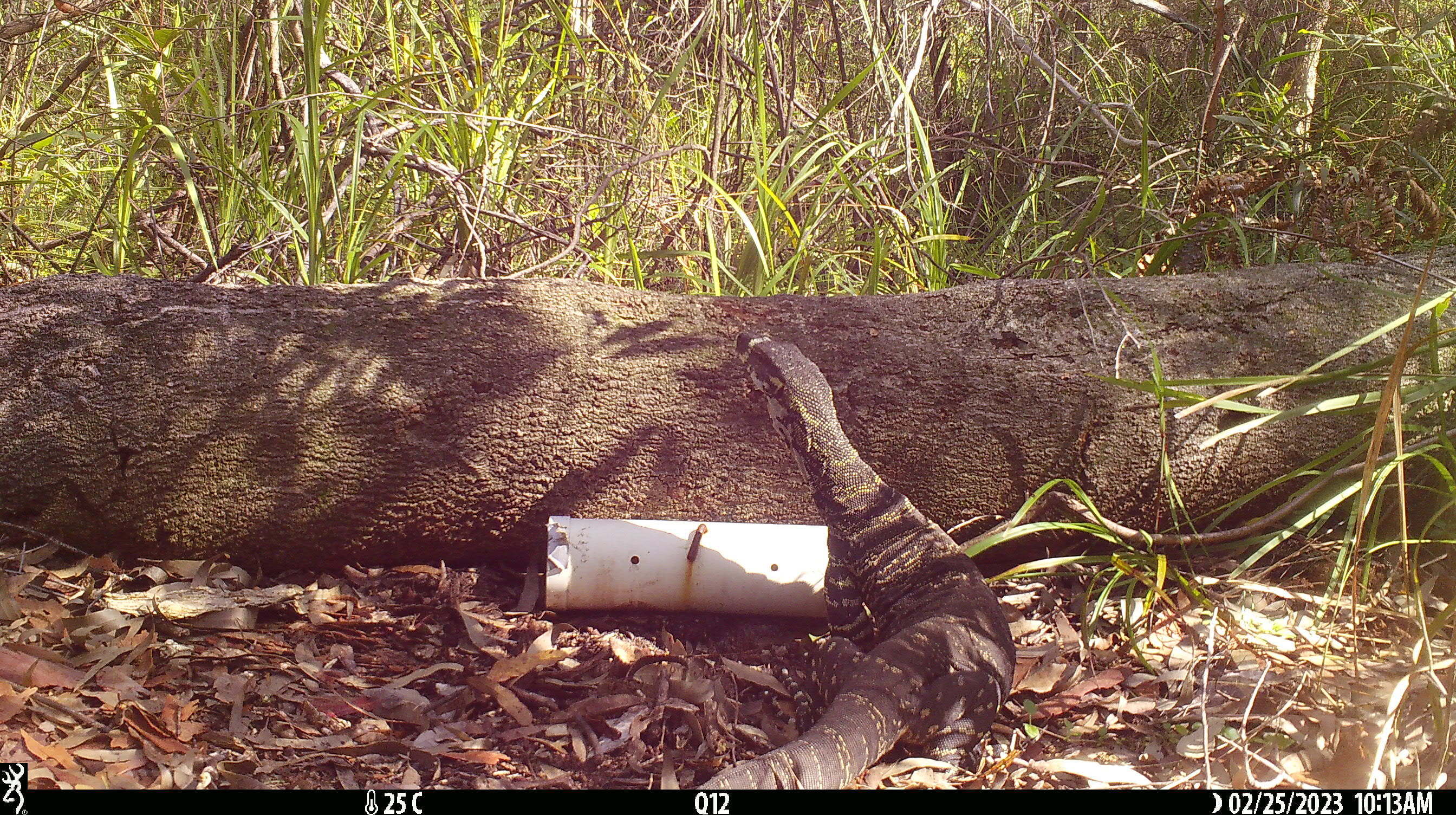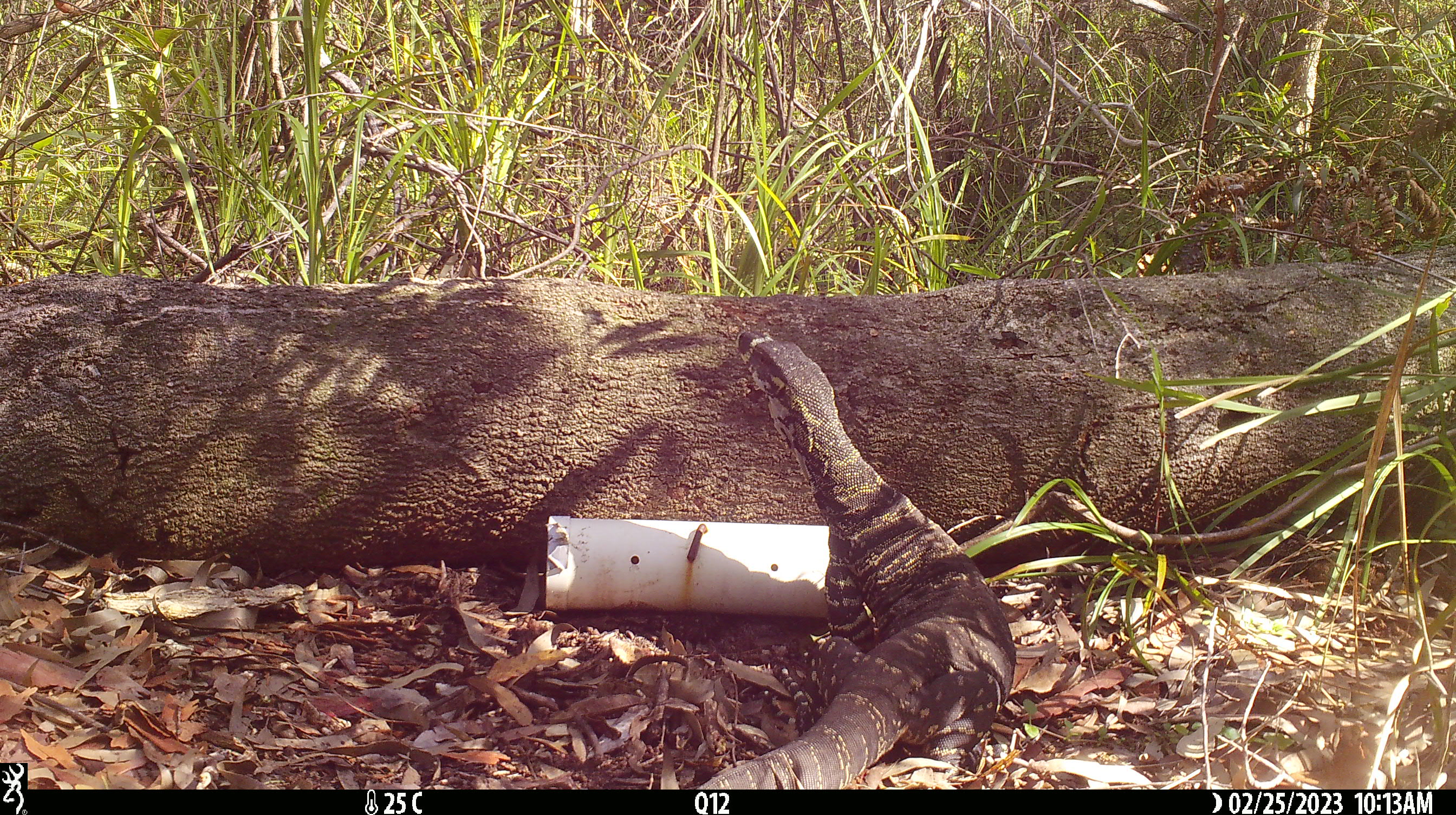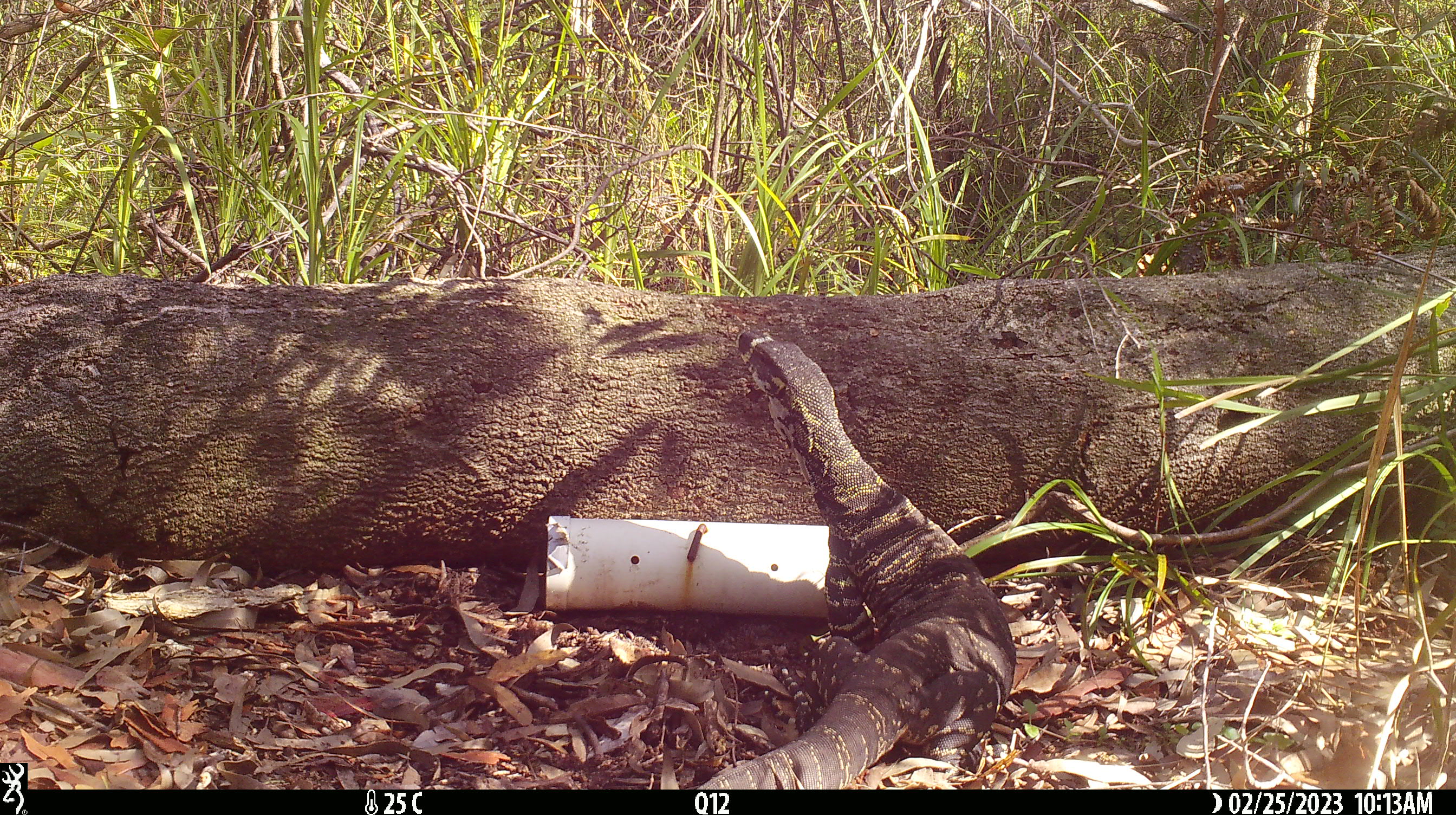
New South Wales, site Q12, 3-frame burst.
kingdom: Animalia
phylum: Chordata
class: Reptilia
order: Squamata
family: Varanidae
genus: Varanus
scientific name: Varanus varius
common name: lace monitor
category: goanna